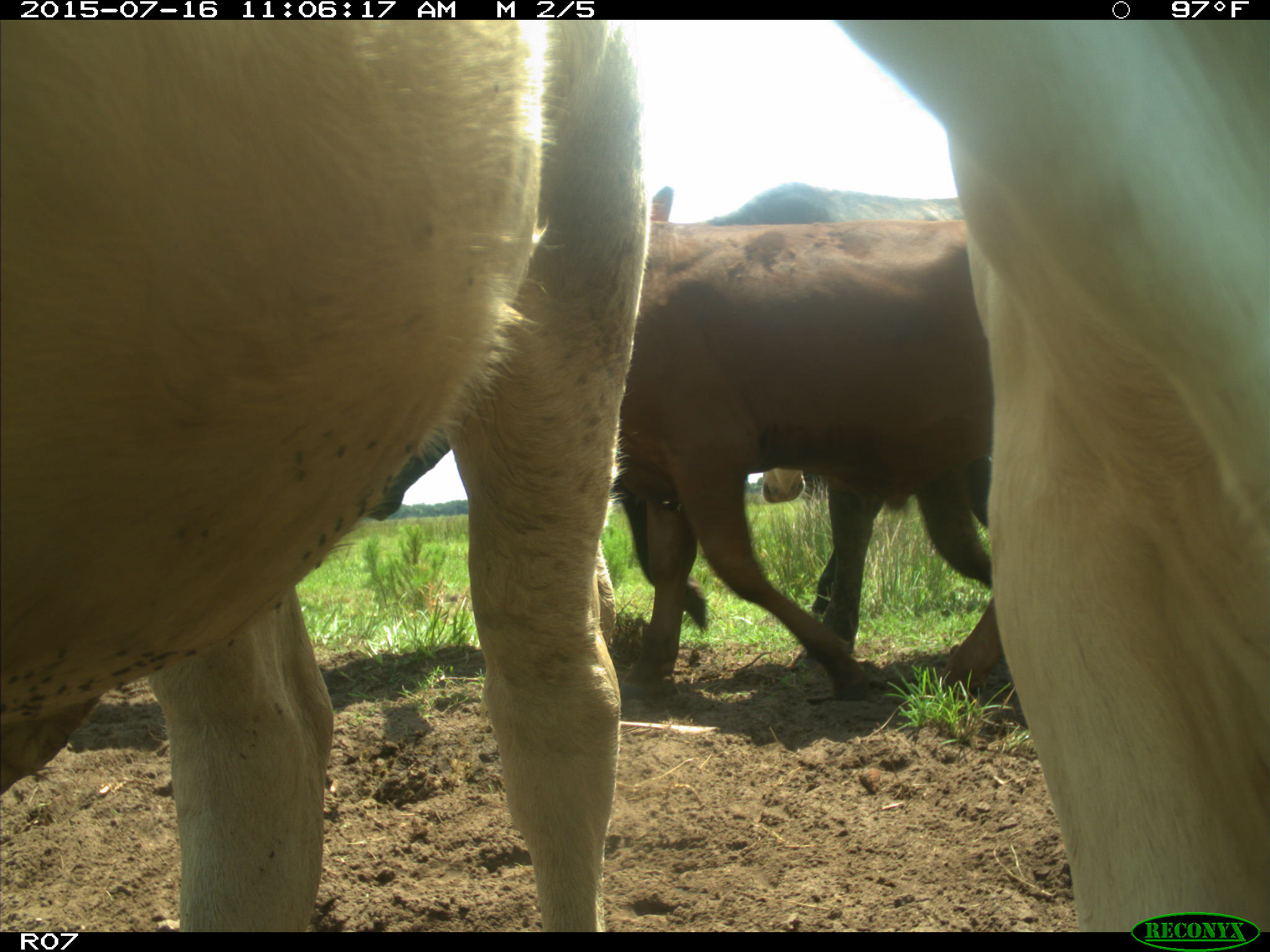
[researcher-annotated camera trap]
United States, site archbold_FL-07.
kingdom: Animalia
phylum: Chordata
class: Mammalia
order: Artiodactyla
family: Bovidae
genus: Bos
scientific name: Bos taurus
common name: domestic cow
Bos taurus (domestic cow).